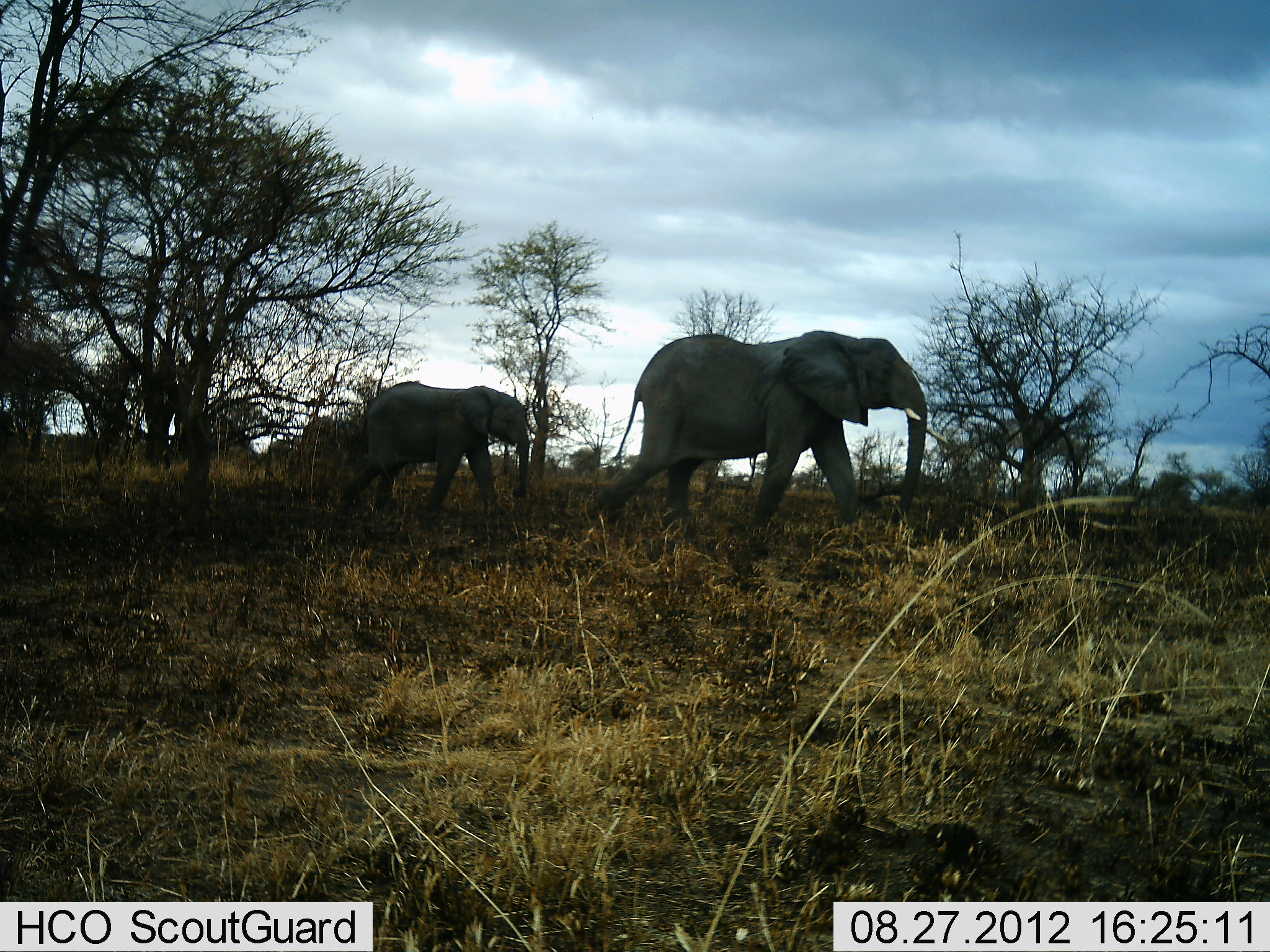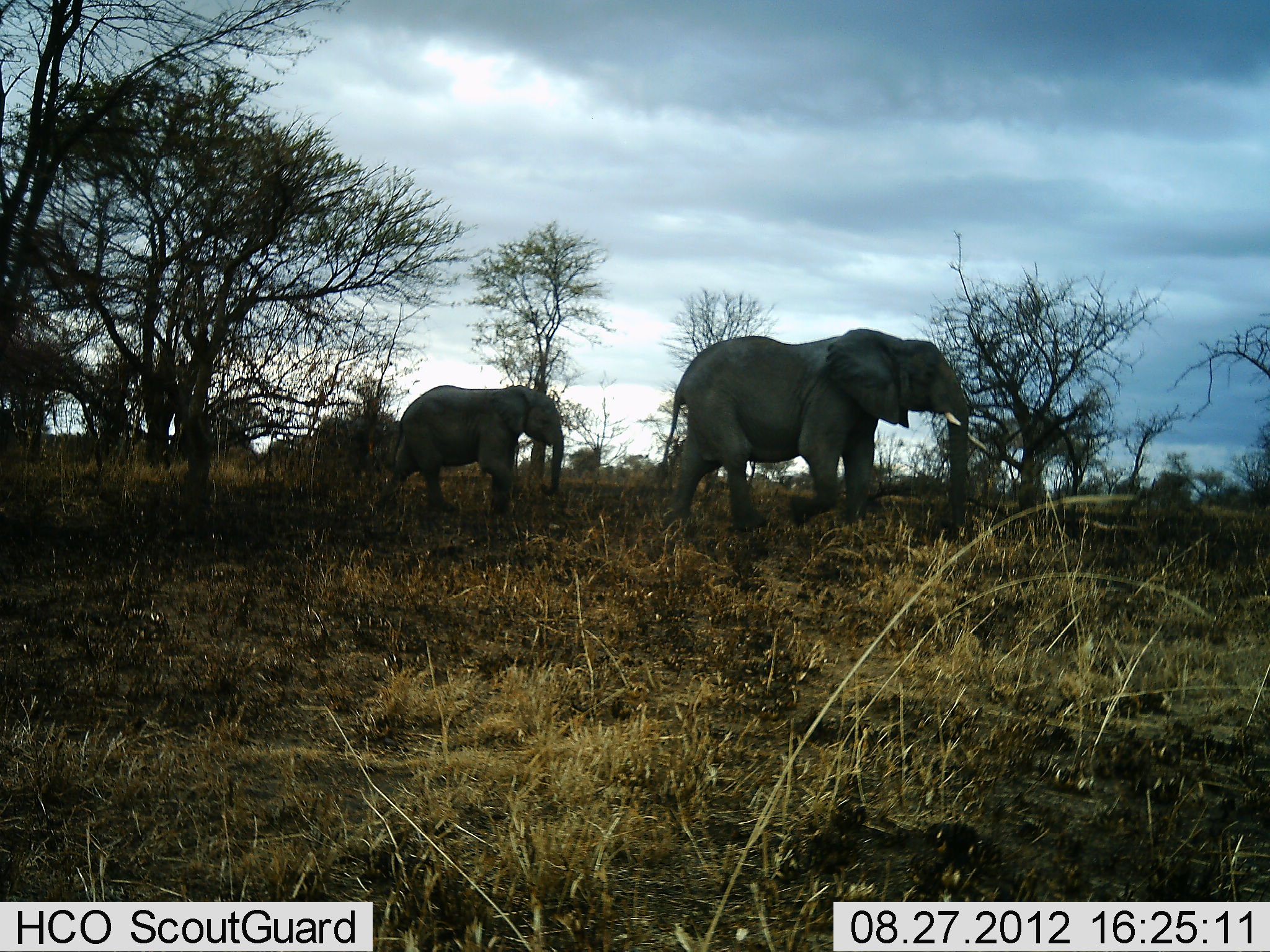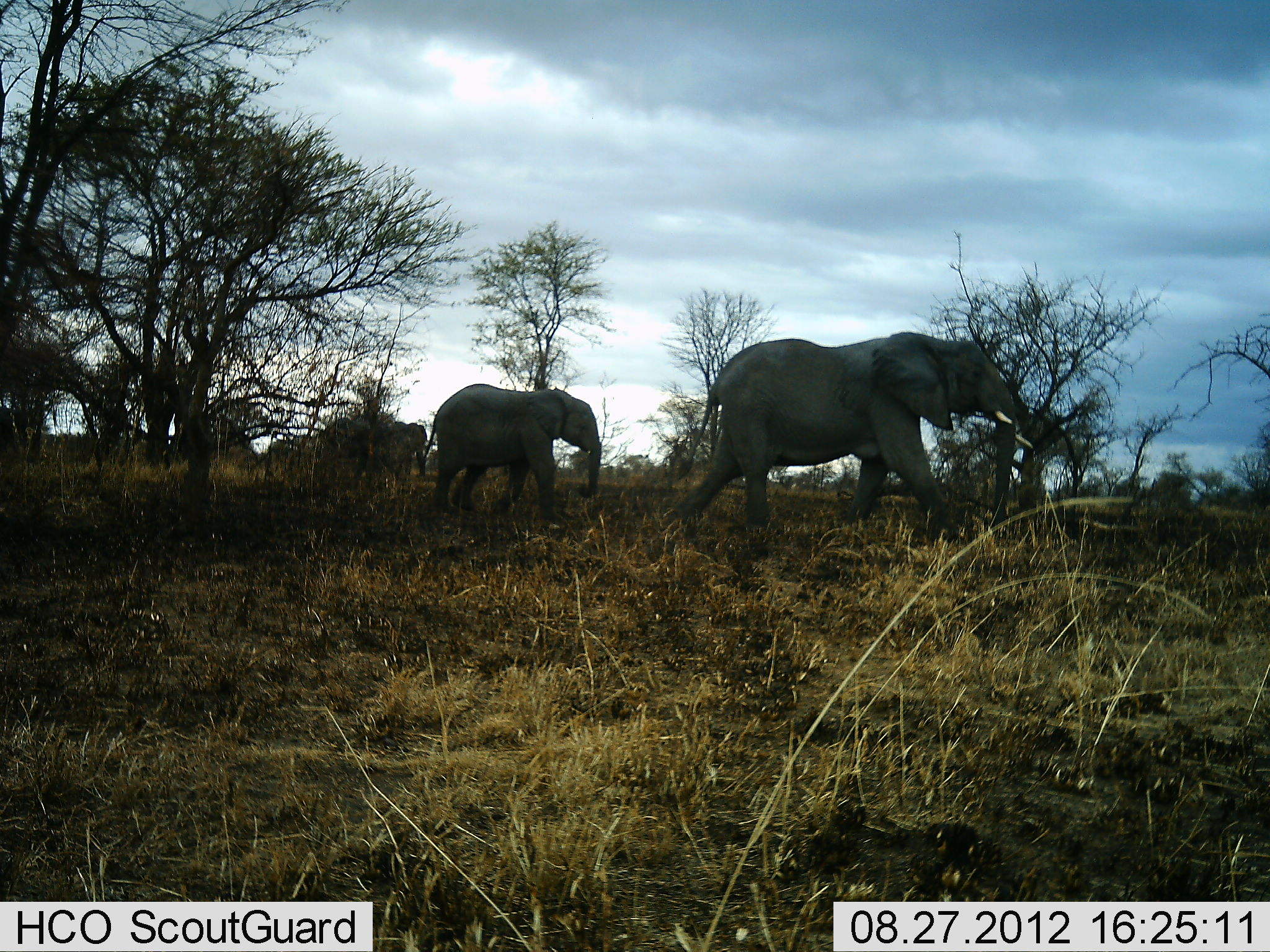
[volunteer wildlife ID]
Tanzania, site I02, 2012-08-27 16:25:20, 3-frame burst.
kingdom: Animalia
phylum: Chordata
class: Mammalia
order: Proboscidea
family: Elephantidae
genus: Loxodonta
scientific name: Loxodonta africana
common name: african bush elephant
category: elephant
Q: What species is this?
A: Elephant (african bush elephant) (Loxodonta africana).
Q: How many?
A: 3.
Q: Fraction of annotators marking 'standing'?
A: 0%.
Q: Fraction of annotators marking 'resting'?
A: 0%.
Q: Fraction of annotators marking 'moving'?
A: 100%.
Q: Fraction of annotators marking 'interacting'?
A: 0%.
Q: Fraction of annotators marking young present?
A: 30%.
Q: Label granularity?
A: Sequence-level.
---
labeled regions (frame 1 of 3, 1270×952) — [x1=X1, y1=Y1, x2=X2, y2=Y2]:
animal: [x1=597, y1=330, x2=948, y2=541]; [x1=339, y1=382, x2=530, y2=528]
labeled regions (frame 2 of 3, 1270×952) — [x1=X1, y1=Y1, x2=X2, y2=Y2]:
animal: [x1=656, y1=328, x2=986, y2=537]; [x1=376, y1=385, x2=564, y2=528]; [x1=360, y1=418, x2=399, y2=474]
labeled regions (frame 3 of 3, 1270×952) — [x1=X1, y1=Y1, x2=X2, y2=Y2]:
animal: [x1=663, y1=333, x2=1032, y2=539]; [x1=420, y1=383, x2=601, y2=528]; [x1=381, y1=421, x2=427, y2=478]